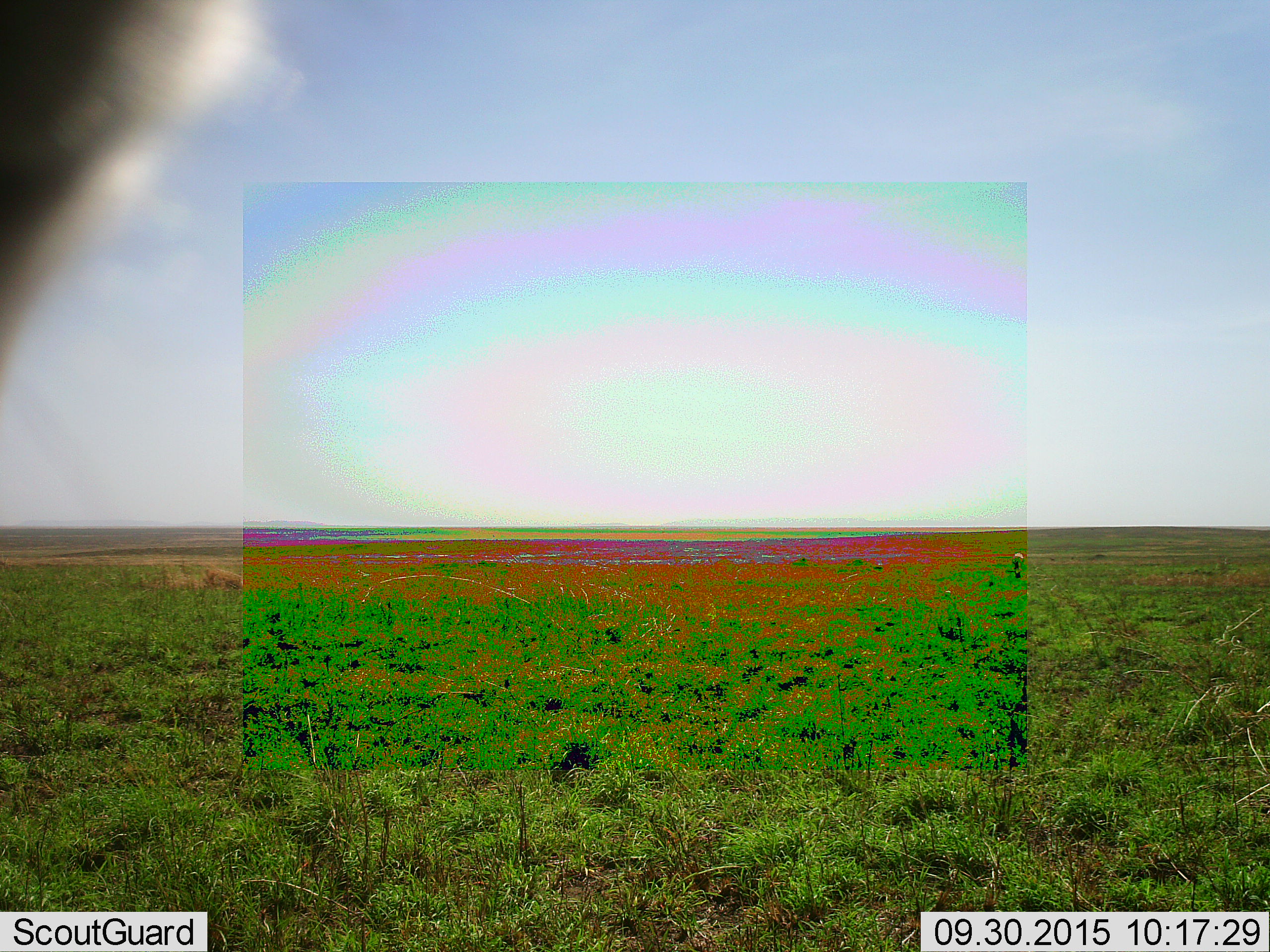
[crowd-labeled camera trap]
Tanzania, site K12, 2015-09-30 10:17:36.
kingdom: Animalia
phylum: Chordata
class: Mammalia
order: Artiodactyla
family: Bovidae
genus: Eudorcas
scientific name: Eudorcas thomsonii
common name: thomson's gazelle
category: gazellethomsons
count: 1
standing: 100%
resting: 0%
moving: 20%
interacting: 0%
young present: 0%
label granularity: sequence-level